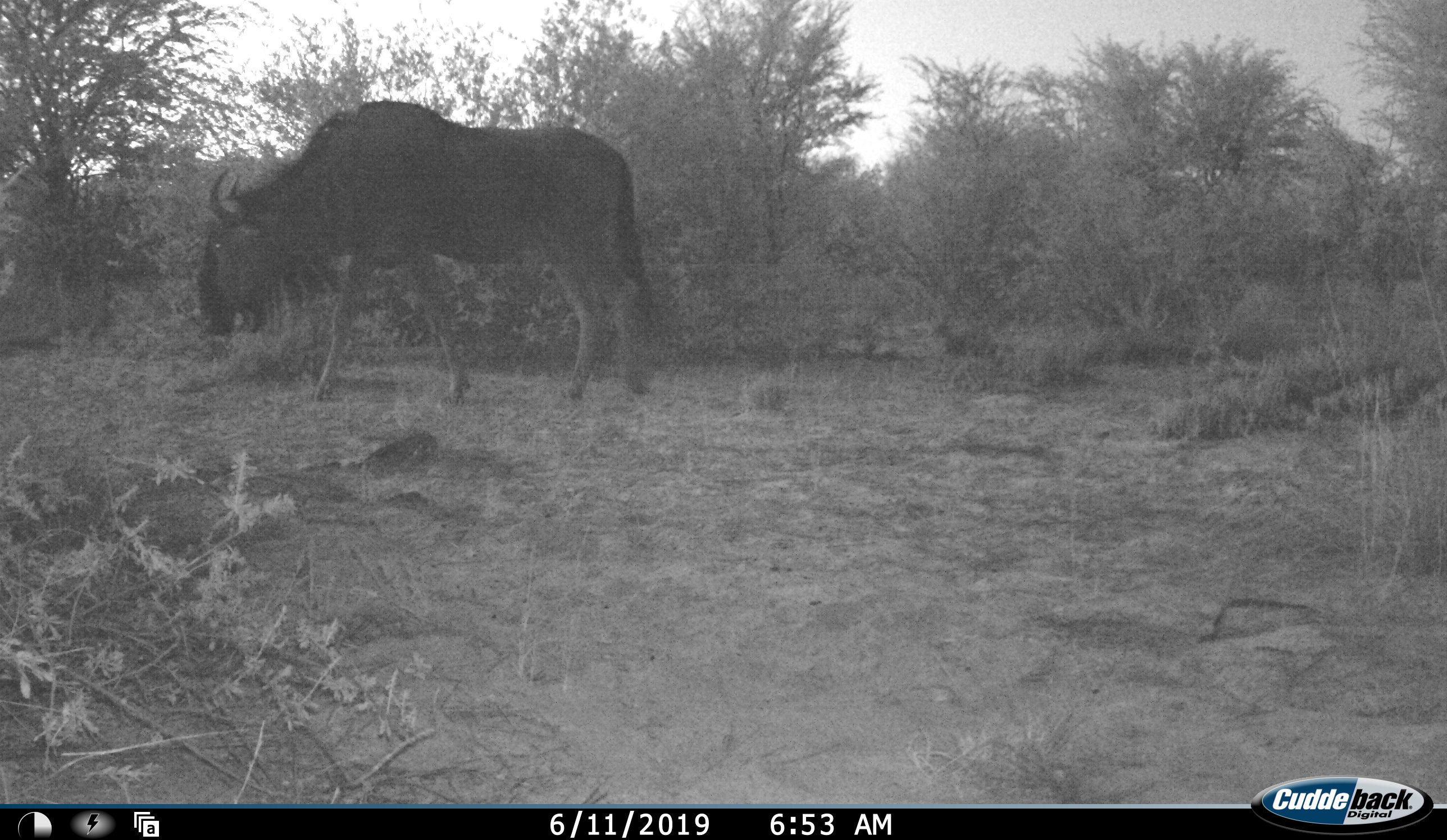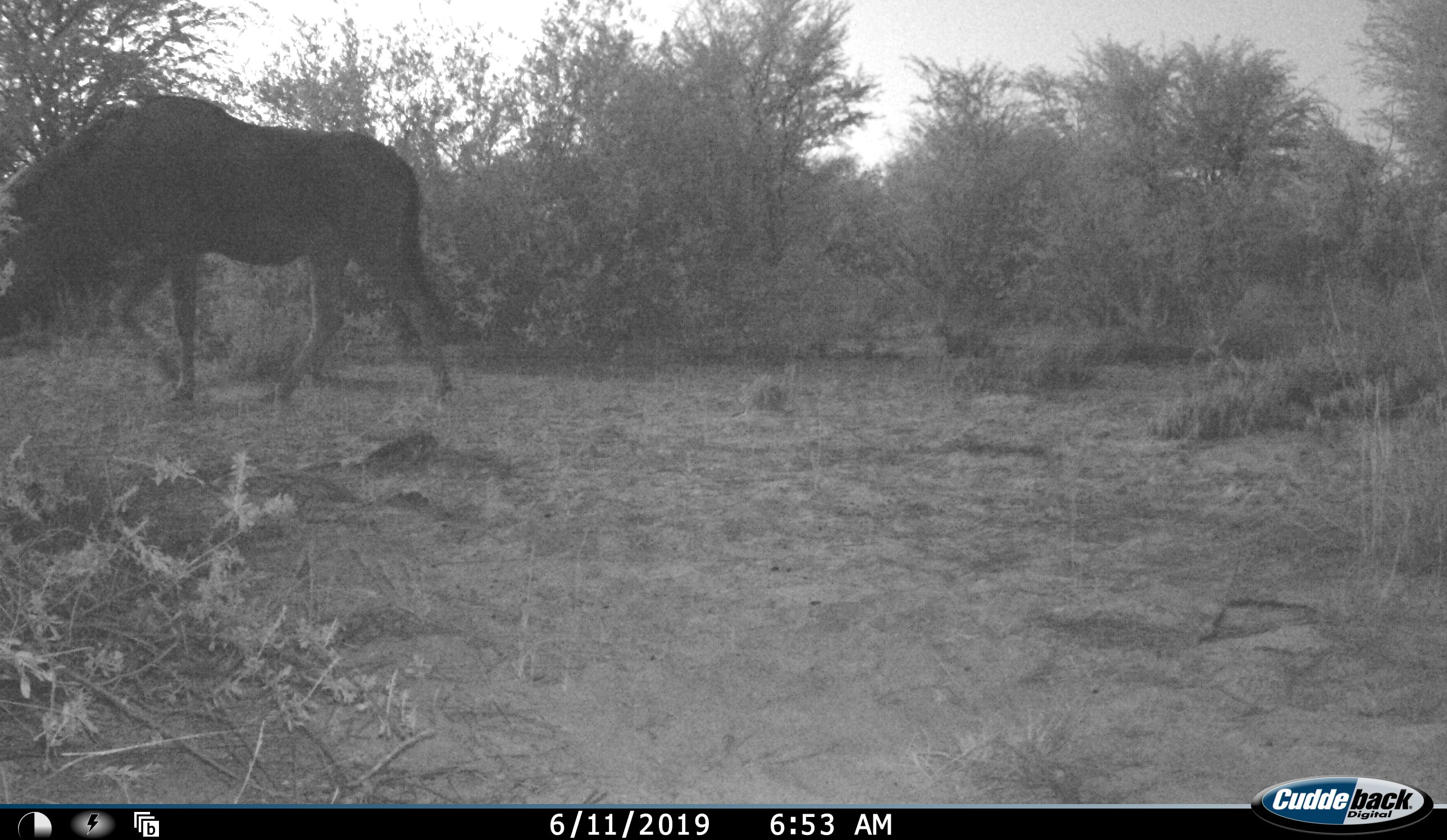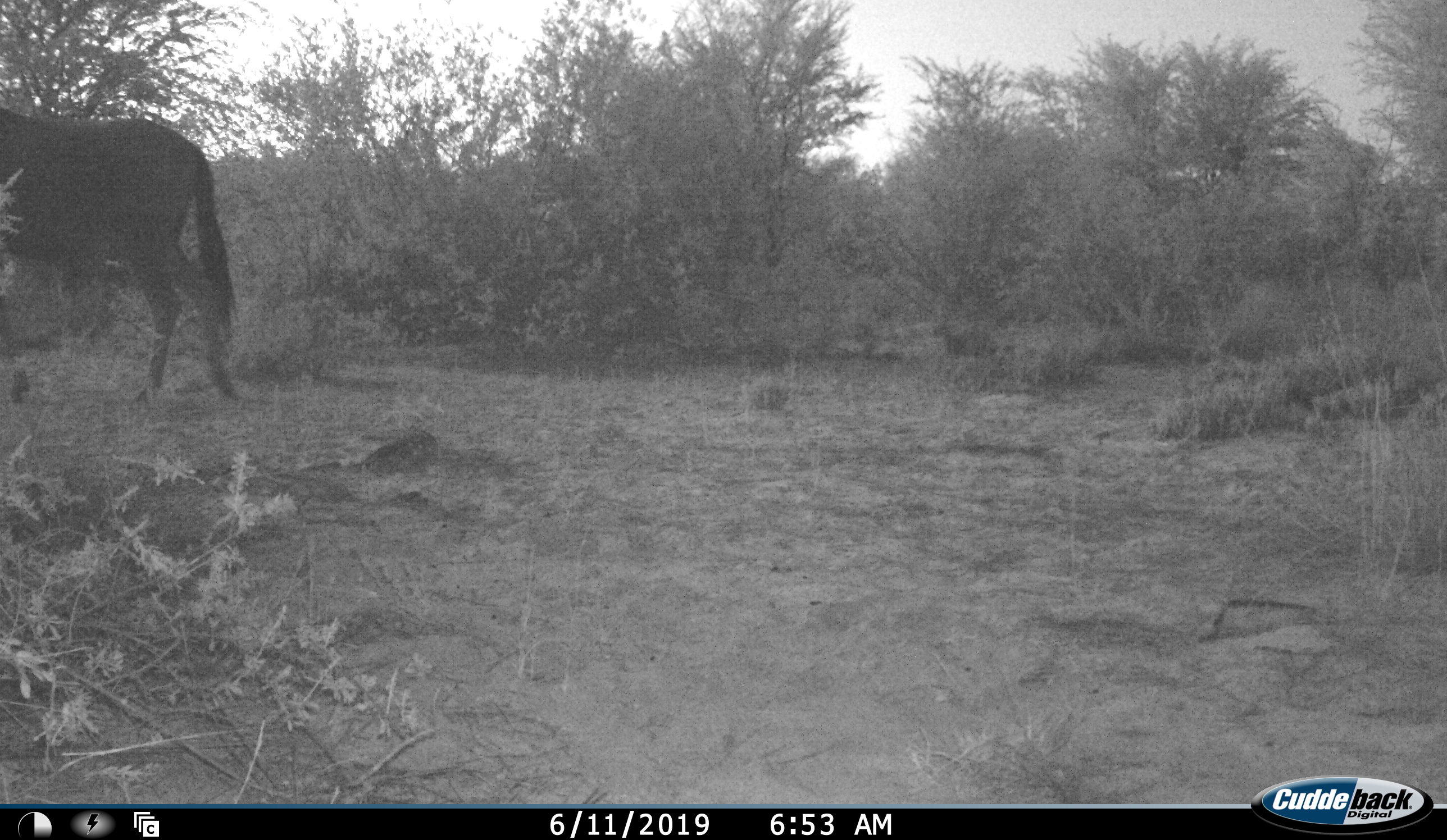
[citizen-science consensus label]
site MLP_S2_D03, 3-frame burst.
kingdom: Animalia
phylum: Chordata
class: Mammalia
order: Artiodactyla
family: Bovidae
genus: Connochaetes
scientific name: Connochaetes taurinus taurinus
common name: blue wildebeest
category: wildebeestblue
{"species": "wildebeestblue (blue wildebeest) (Connochaetes taurinus taurinus)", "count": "1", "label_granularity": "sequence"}